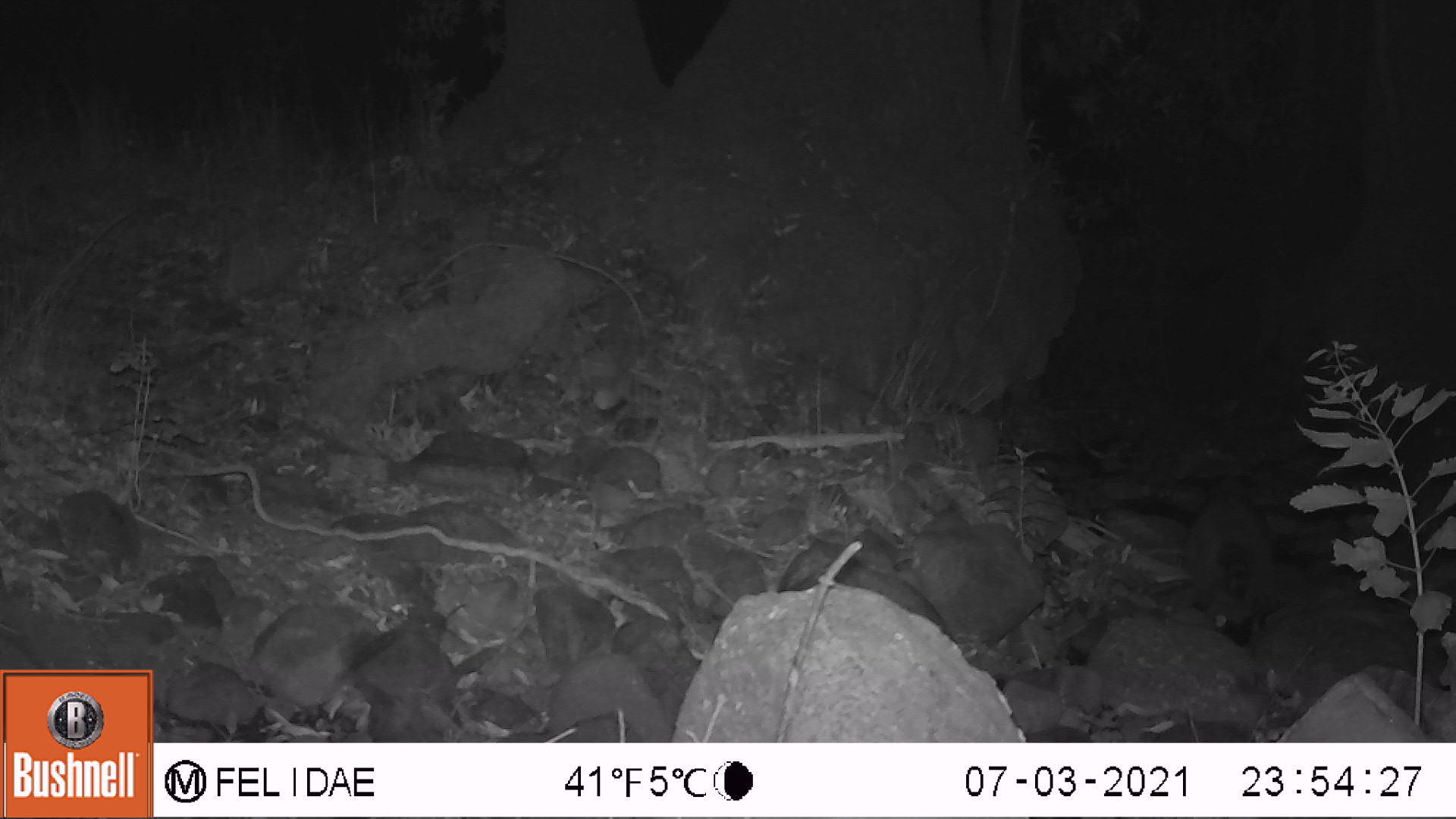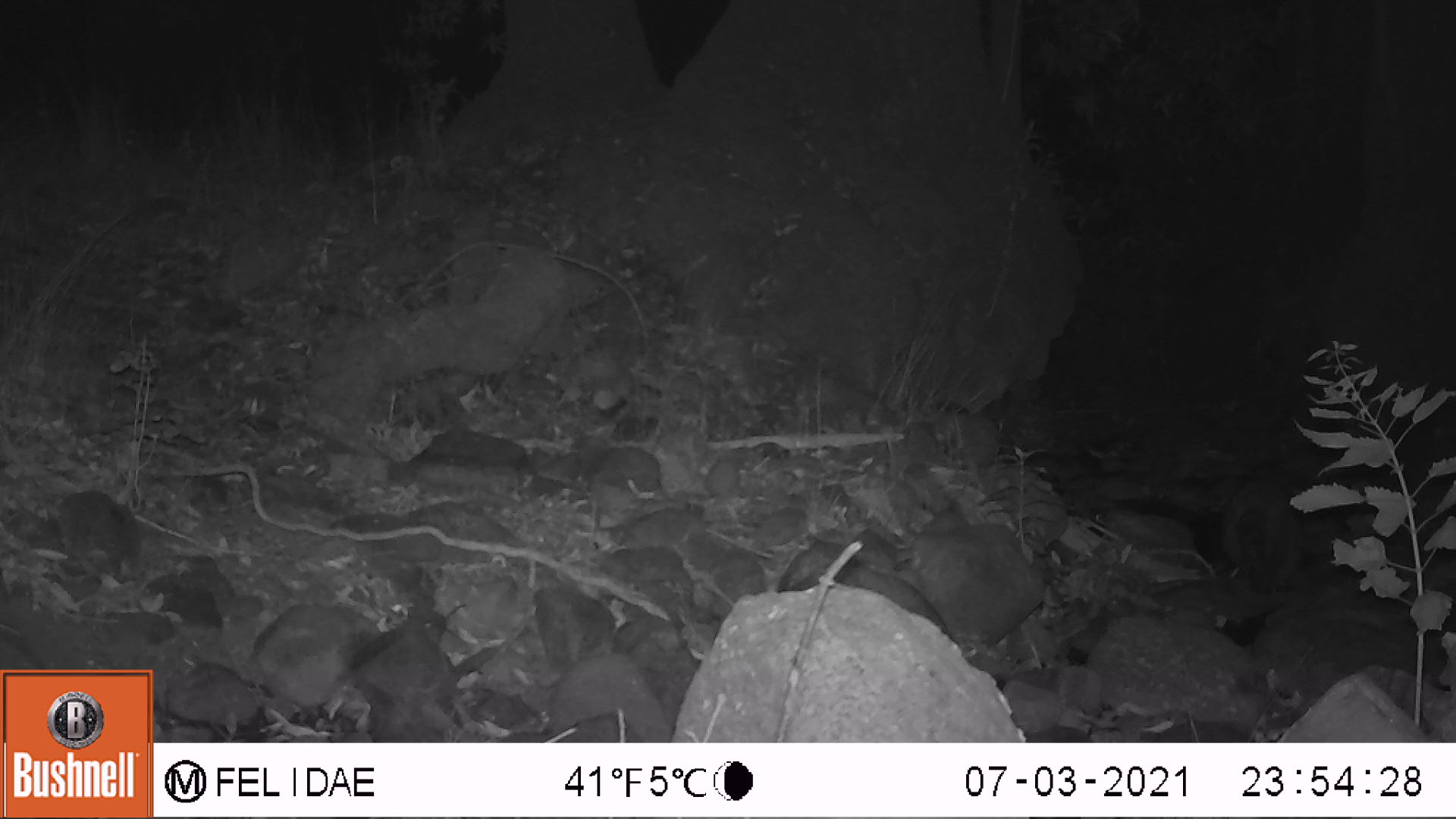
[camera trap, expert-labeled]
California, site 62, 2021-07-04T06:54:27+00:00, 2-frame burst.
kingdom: Animalia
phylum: Chordata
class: Mammalia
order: Carnivora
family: Procyonidae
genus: Procyon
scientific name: Procyon lotor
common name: raccoon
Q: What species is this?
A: Raccoon (Procyon lotor).